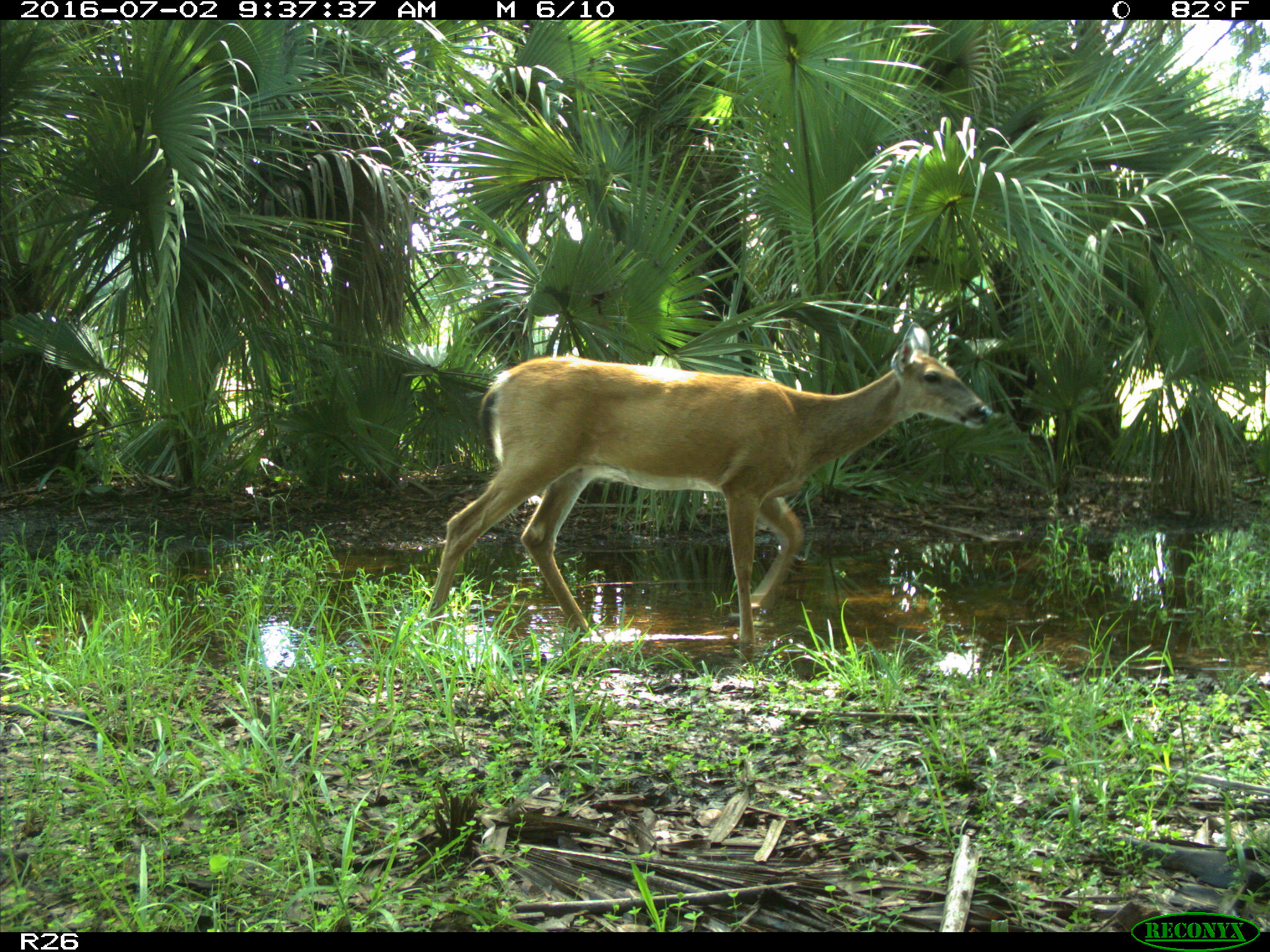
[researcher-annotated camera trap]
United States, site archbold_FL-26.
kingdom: Animalia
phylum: Chordata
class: Mammalia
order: Artiodactyla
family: Cervidae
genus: Odocoileus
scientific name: Odocoileus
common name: deer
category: unidentified deer